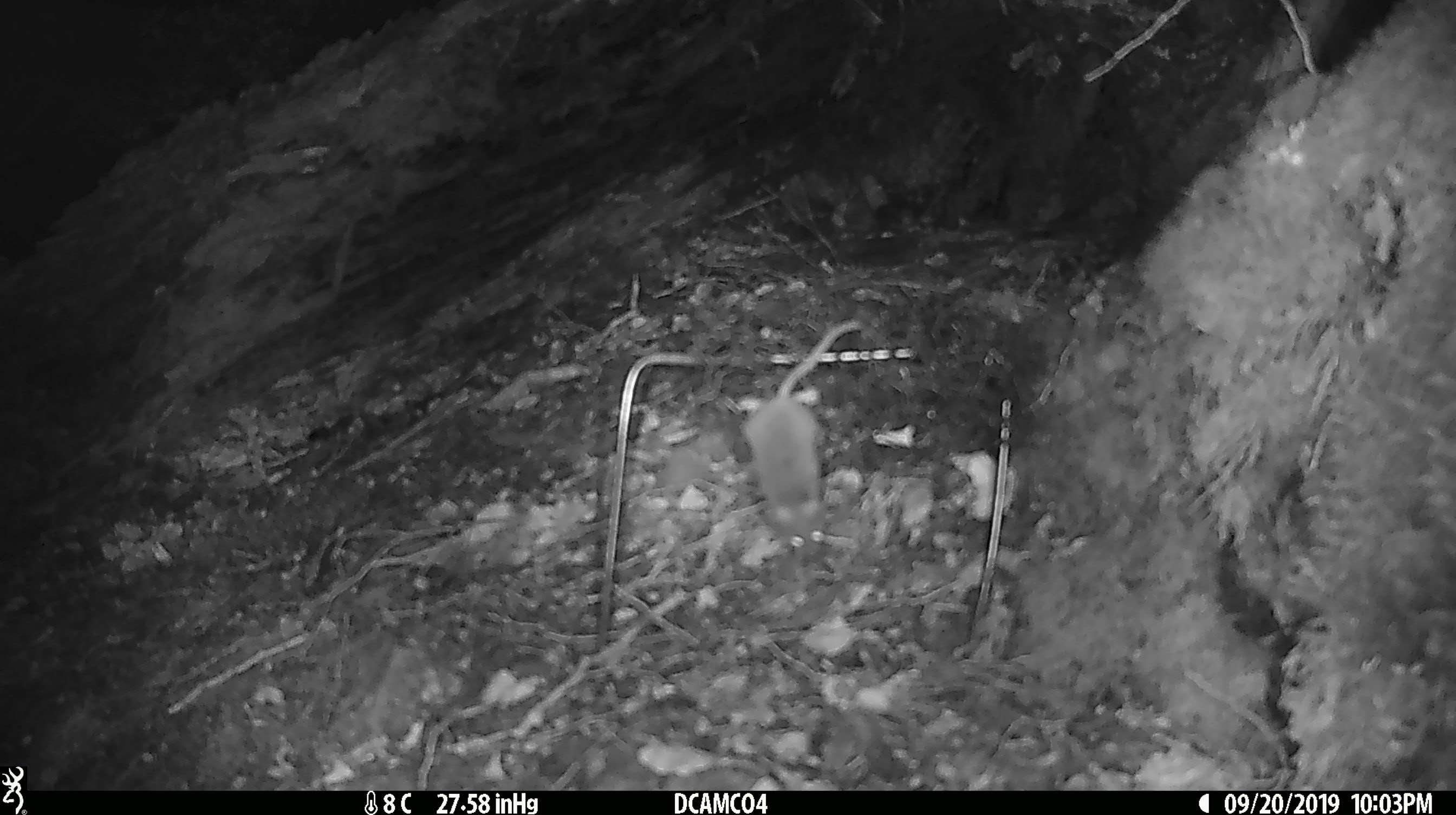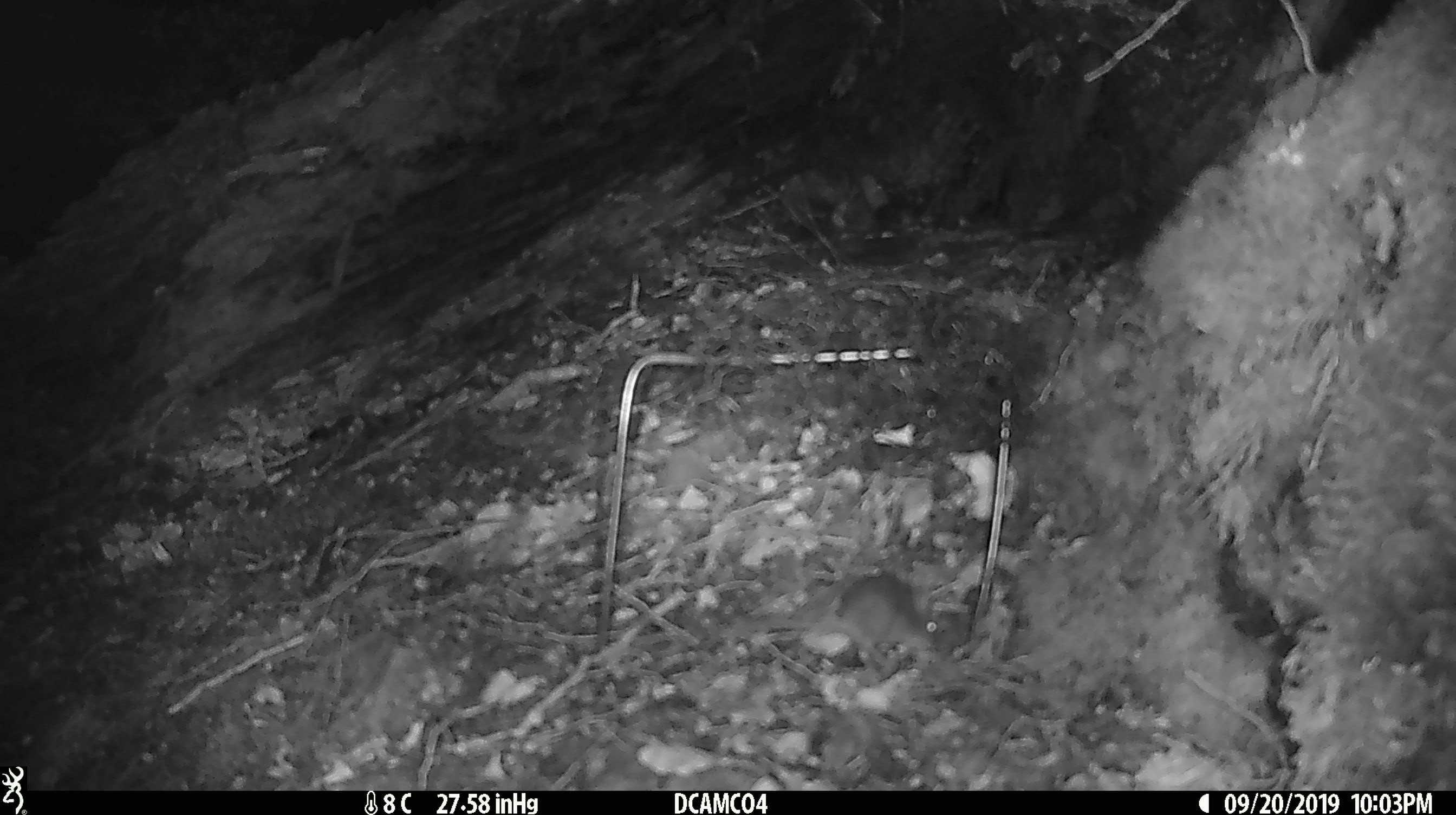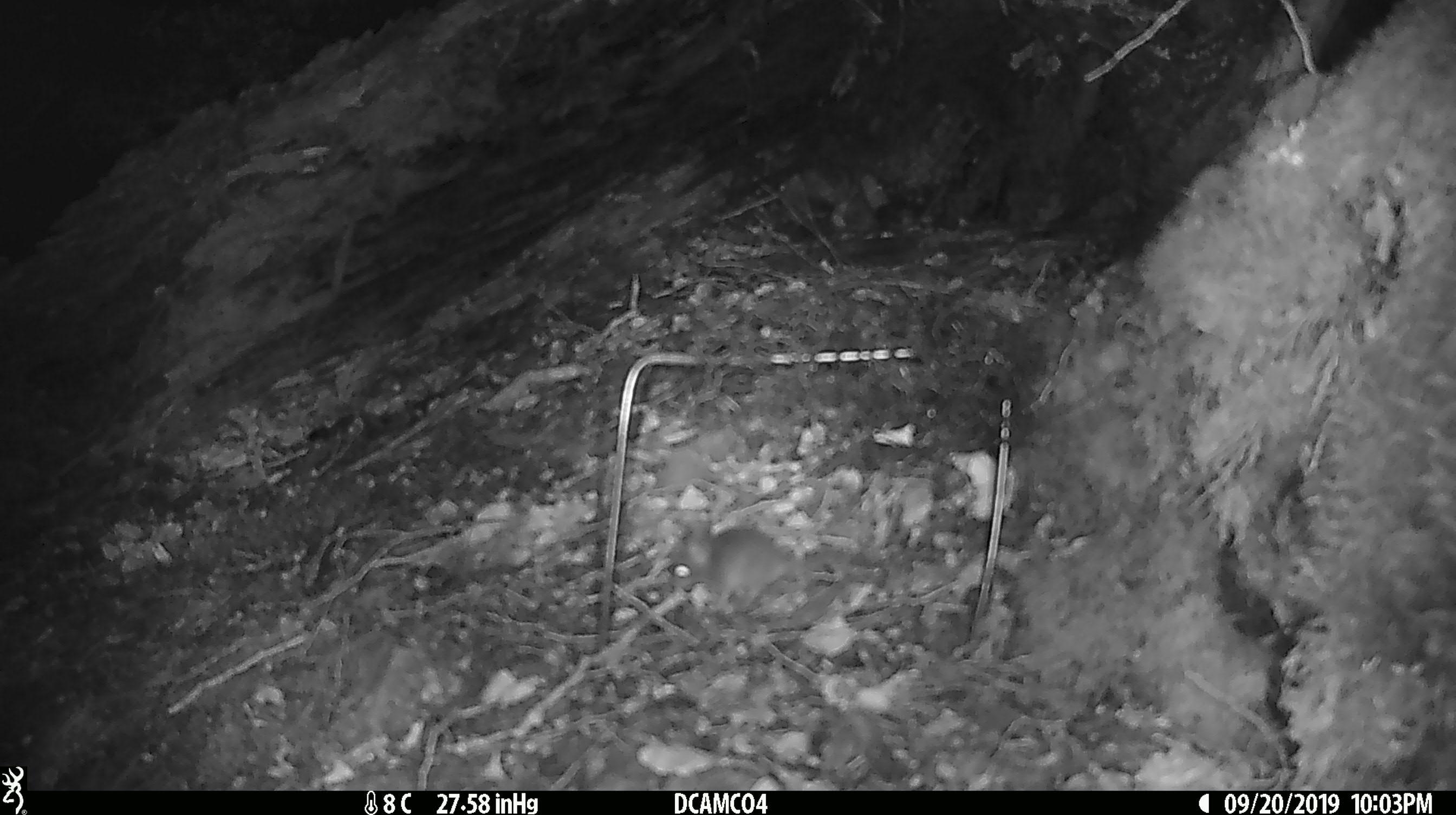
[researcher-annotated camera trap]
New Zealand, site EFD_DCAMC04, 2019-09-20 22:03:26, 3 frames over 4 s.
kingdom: Animalia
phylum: Chordata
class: Mammalia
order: Rodentia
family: Muridae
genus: Mus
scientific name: Mus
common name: mouse